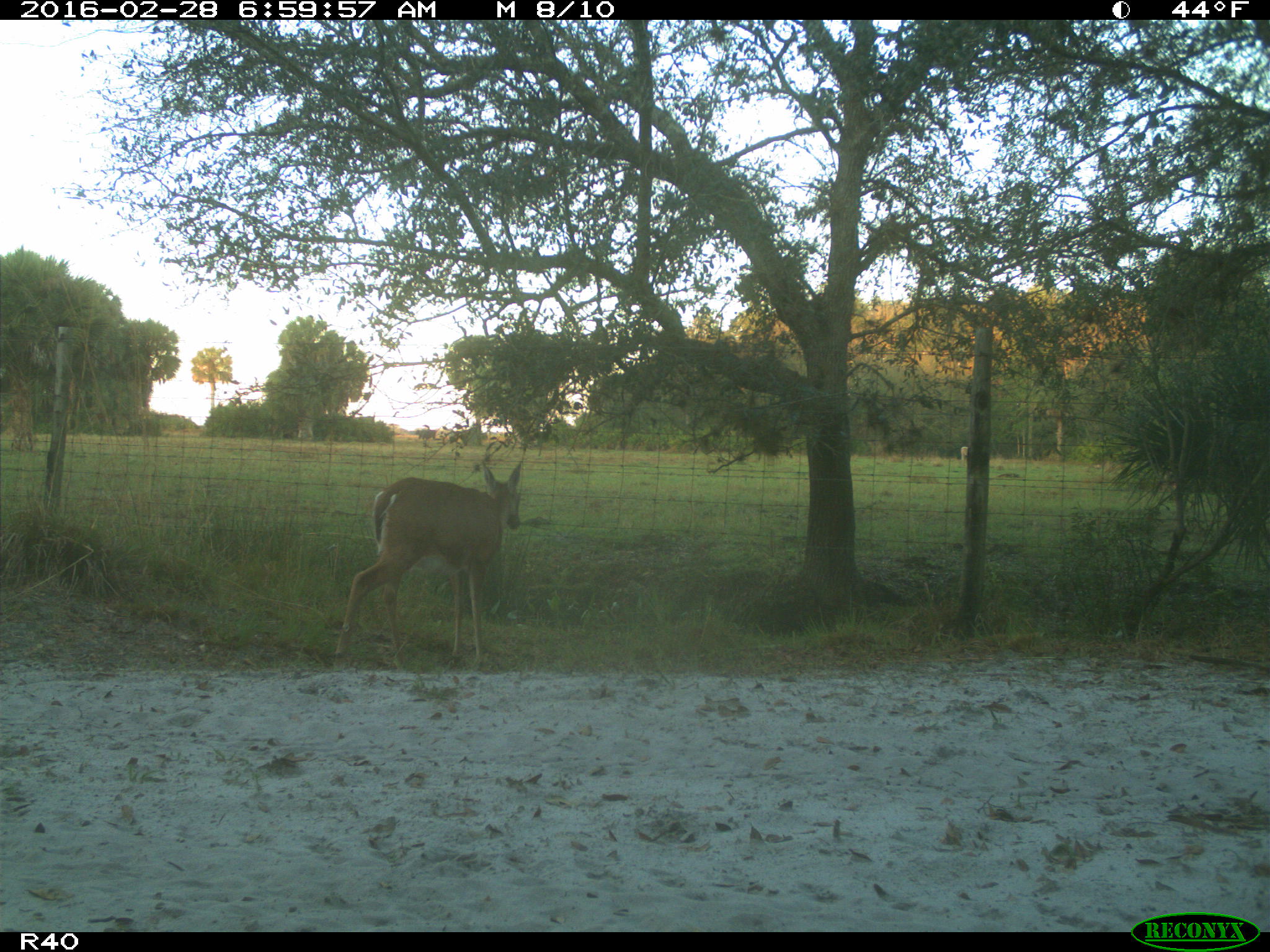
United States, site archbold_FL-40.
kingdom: Animalia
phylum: Chordata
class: Mammalia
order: Artiodactyla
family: Cervidae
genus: Odocoileus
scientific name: Odocoileus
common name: deer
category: unidentified deer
Unidentified deer (deer) (Odocoileus).